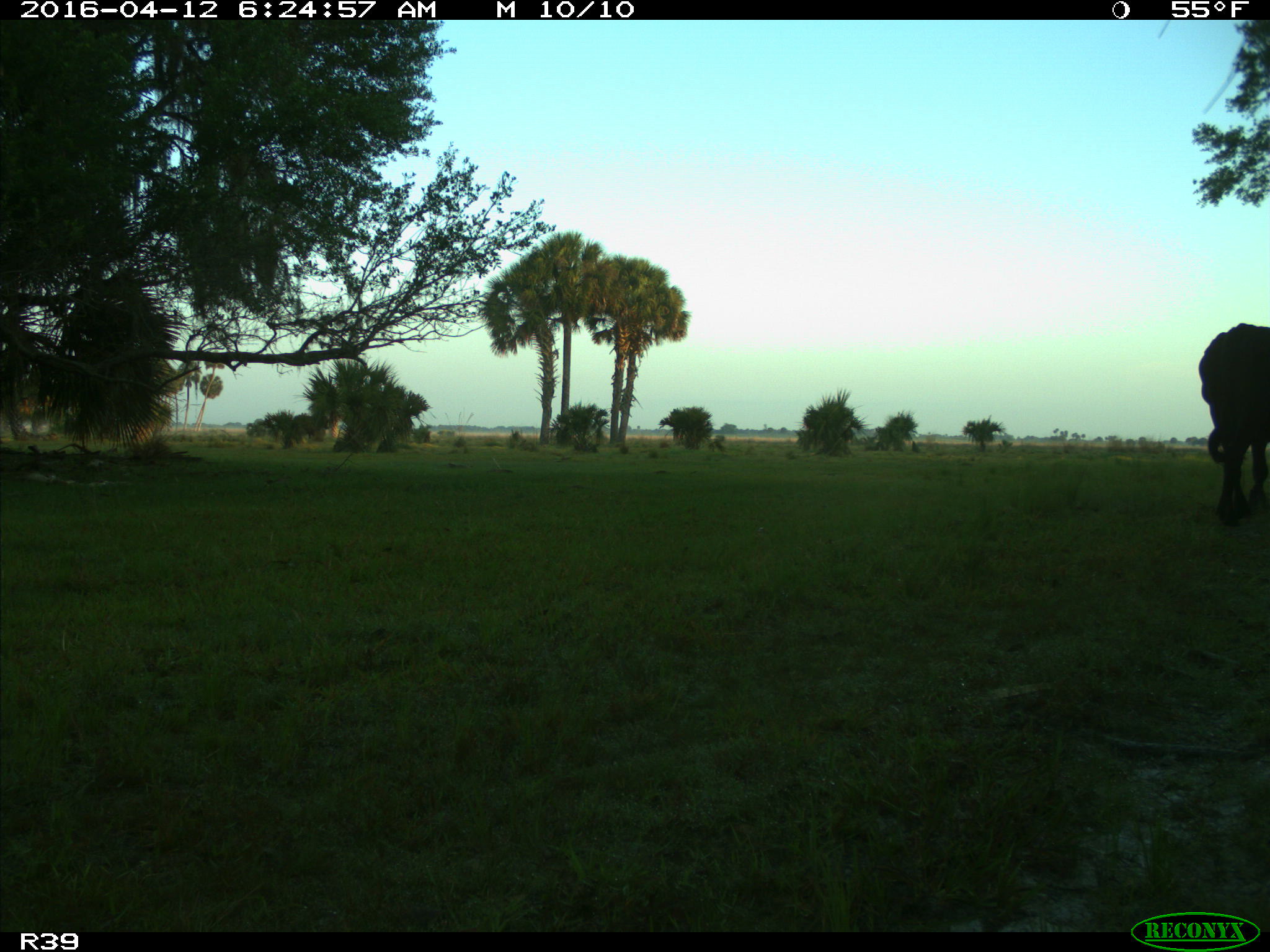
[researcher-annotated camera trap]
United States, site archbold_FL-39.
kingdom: Animalia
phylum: Chordata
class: Mammalia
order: Artiodactyla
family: Bovidae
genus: Bos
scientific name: Bos taurus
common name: domestic cow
Bos taurus (domestic cow).